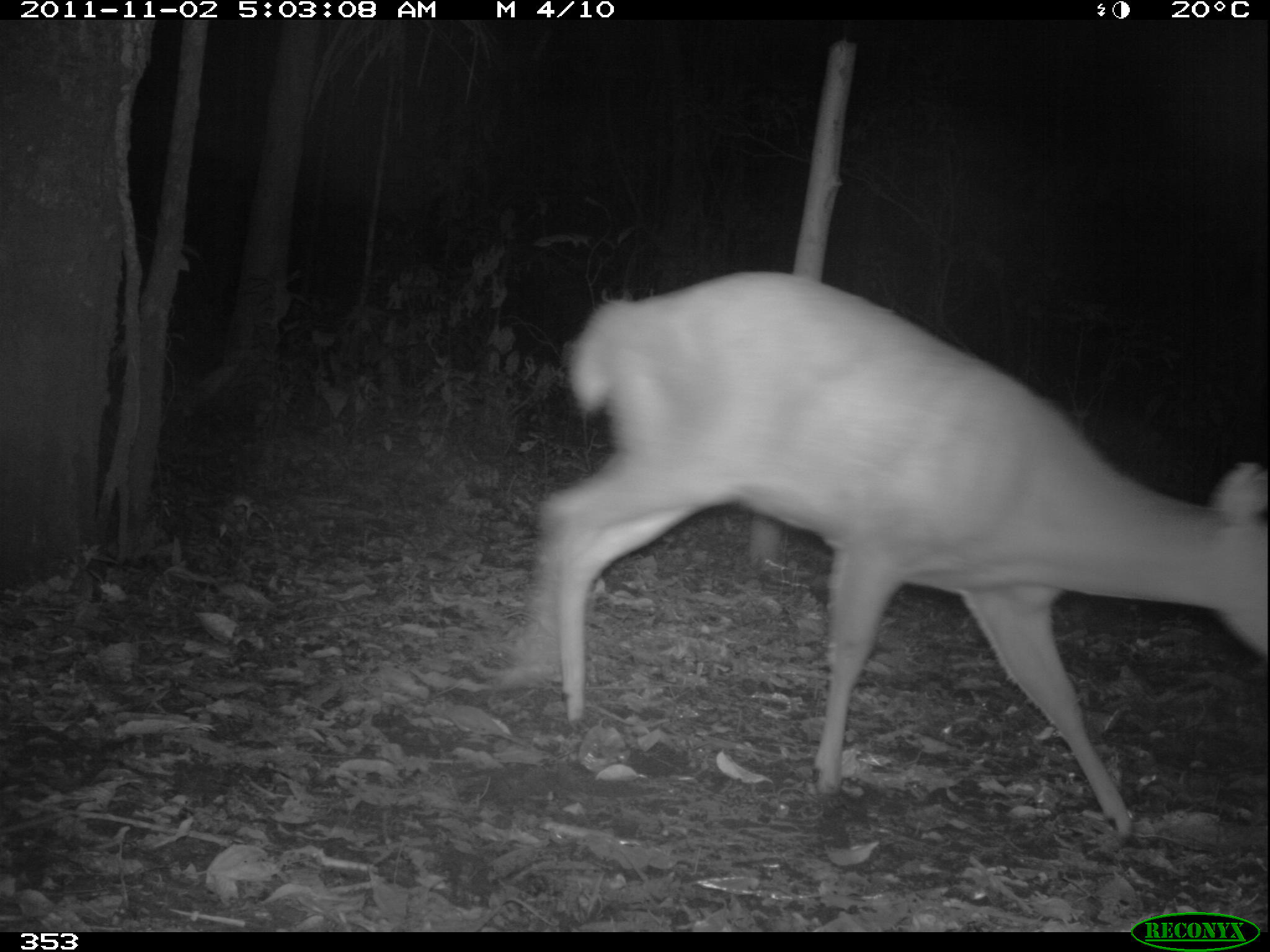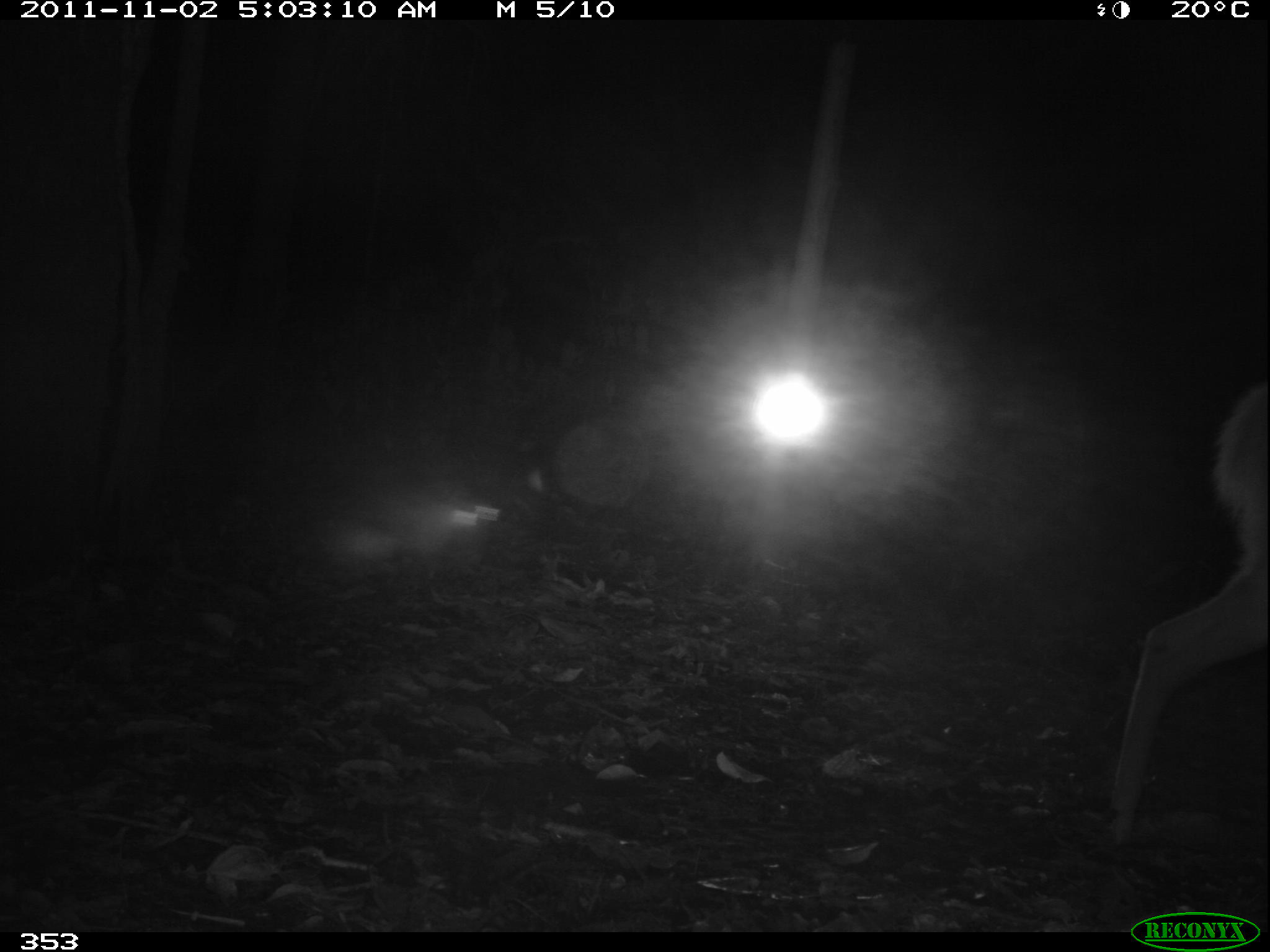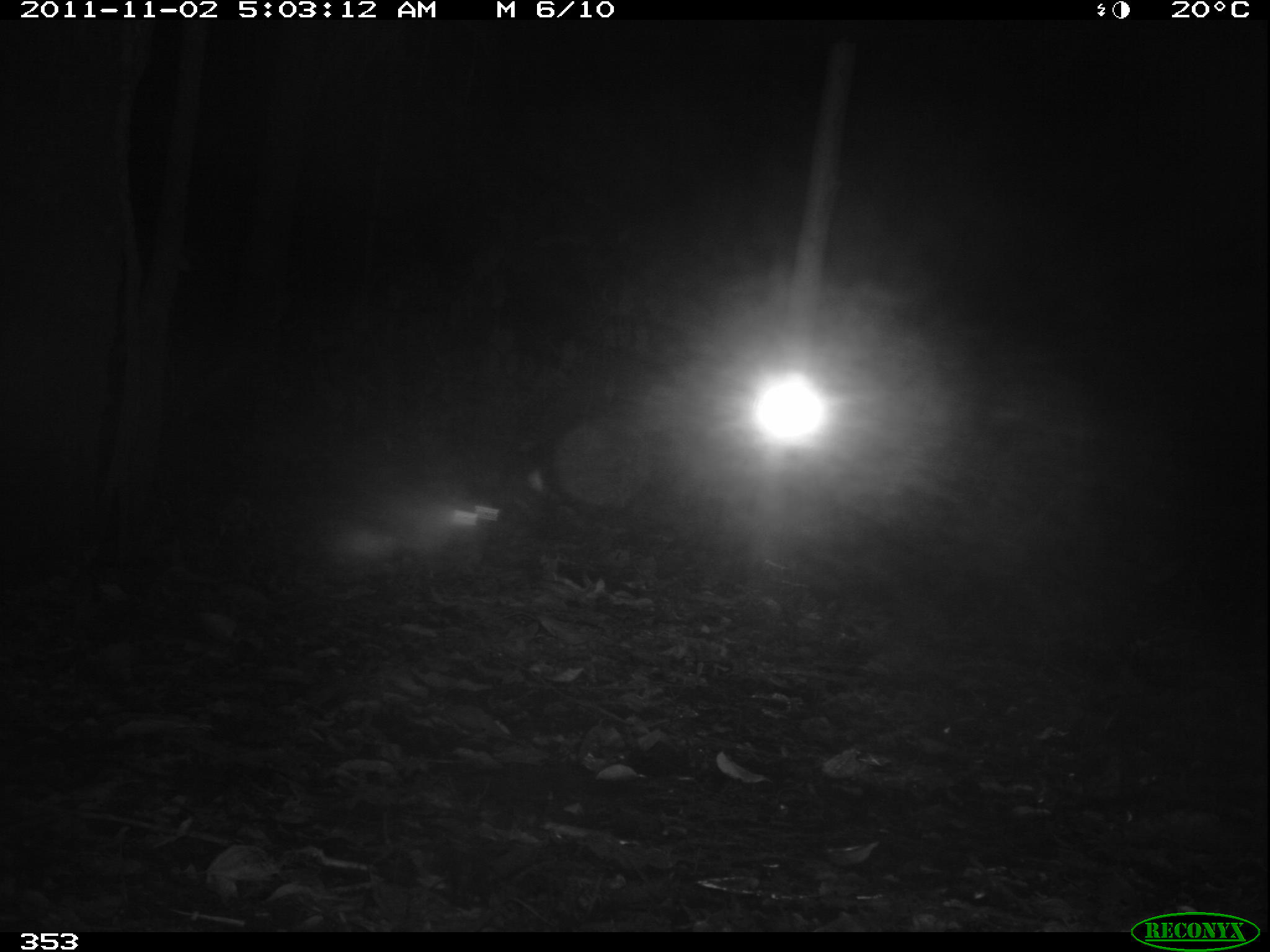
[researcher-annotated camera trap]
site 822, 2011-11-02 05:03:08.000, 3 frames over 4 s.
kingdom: Animalia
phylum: Chordata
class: Mammalia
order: Artiodactyla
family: Cervidae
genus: Mazama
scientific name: Mazama americana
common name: red brocket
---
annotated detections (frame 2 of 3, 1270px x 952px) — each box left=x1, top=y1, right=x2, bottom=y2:
mazama americana: left=1105, top=376, right=1269, bottom=845